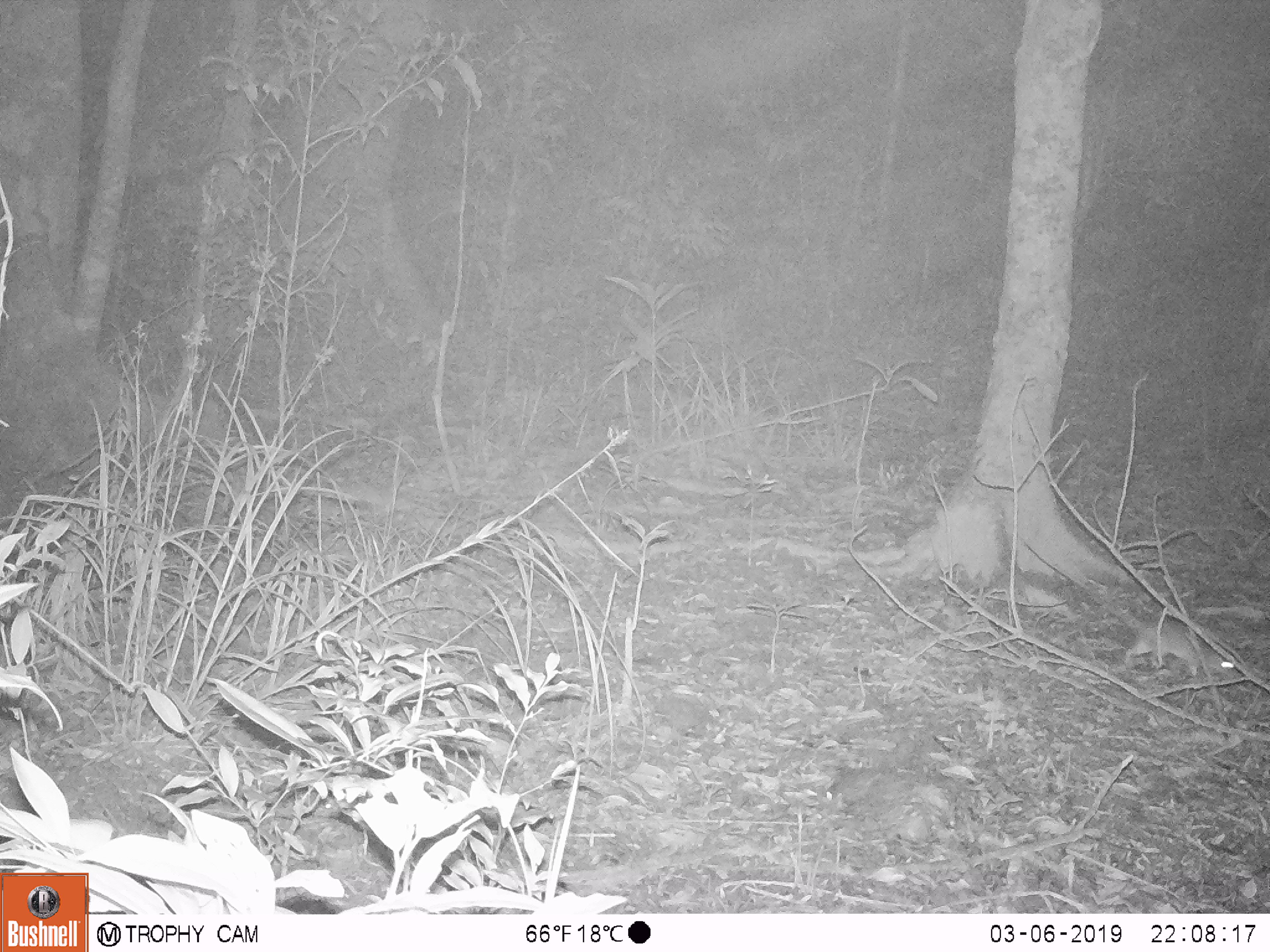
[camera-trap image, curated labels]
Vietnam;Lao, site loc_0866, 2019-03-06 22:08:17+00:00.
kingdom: Animalia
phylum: Chordata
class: Mammalia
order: Rodentia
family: Muridae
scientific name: Muridae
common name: old-world mice and rats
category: unidentified murid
Unidentified murid (old-world mice and rats) (Muridae). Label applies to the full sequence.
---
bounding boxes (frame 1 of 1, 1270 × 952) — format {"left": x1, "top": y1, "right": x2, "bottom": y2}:
unidentified murid: {"left": 1015, "top": 532, "right": 1233, "bottom": 676}